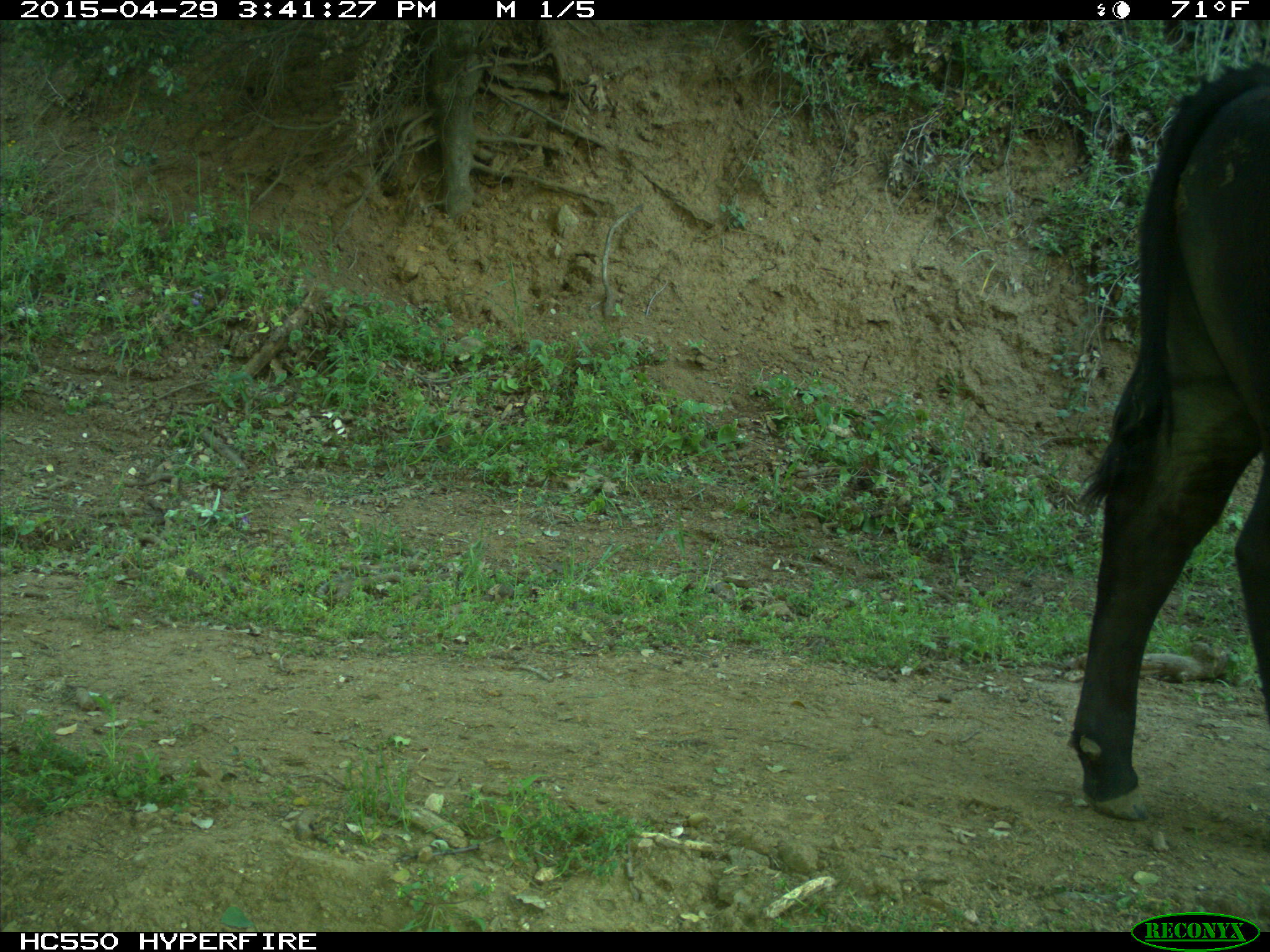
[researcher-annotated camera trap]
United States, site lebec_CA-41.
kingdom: Animalia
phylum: Chordata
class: Mammalia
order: Artiodactyla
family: Bovidae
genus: Bos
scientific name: Bos taurus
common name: domestic cow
Bos taurus (domestic cow).